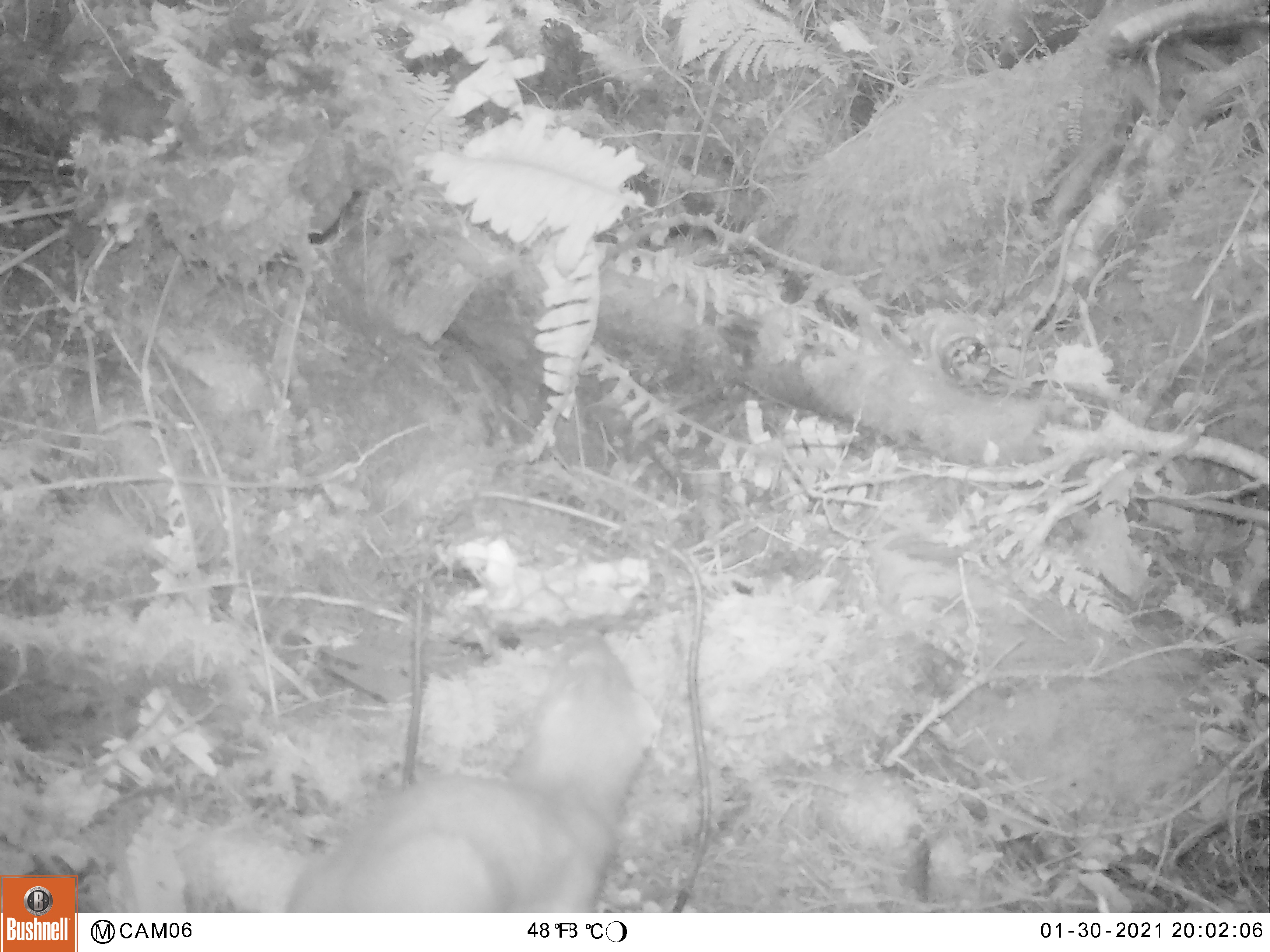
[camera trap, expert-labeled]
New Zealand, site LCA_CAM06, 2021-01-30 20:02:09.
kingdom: Animalia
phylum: Chordata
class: Mammalia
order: Carnivora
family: Mustelidae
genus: Mustela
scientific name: Mustela erminea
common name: stoat